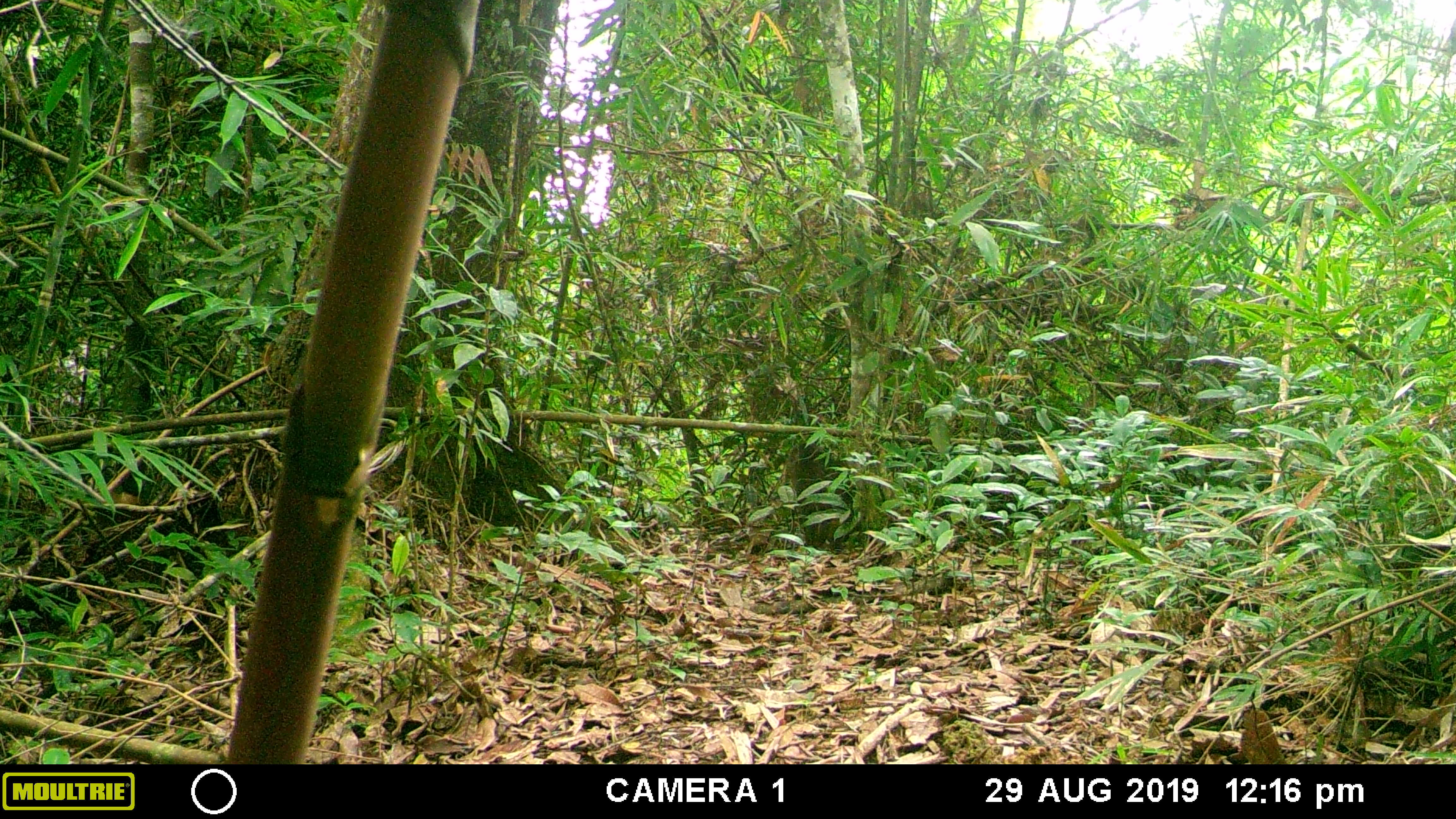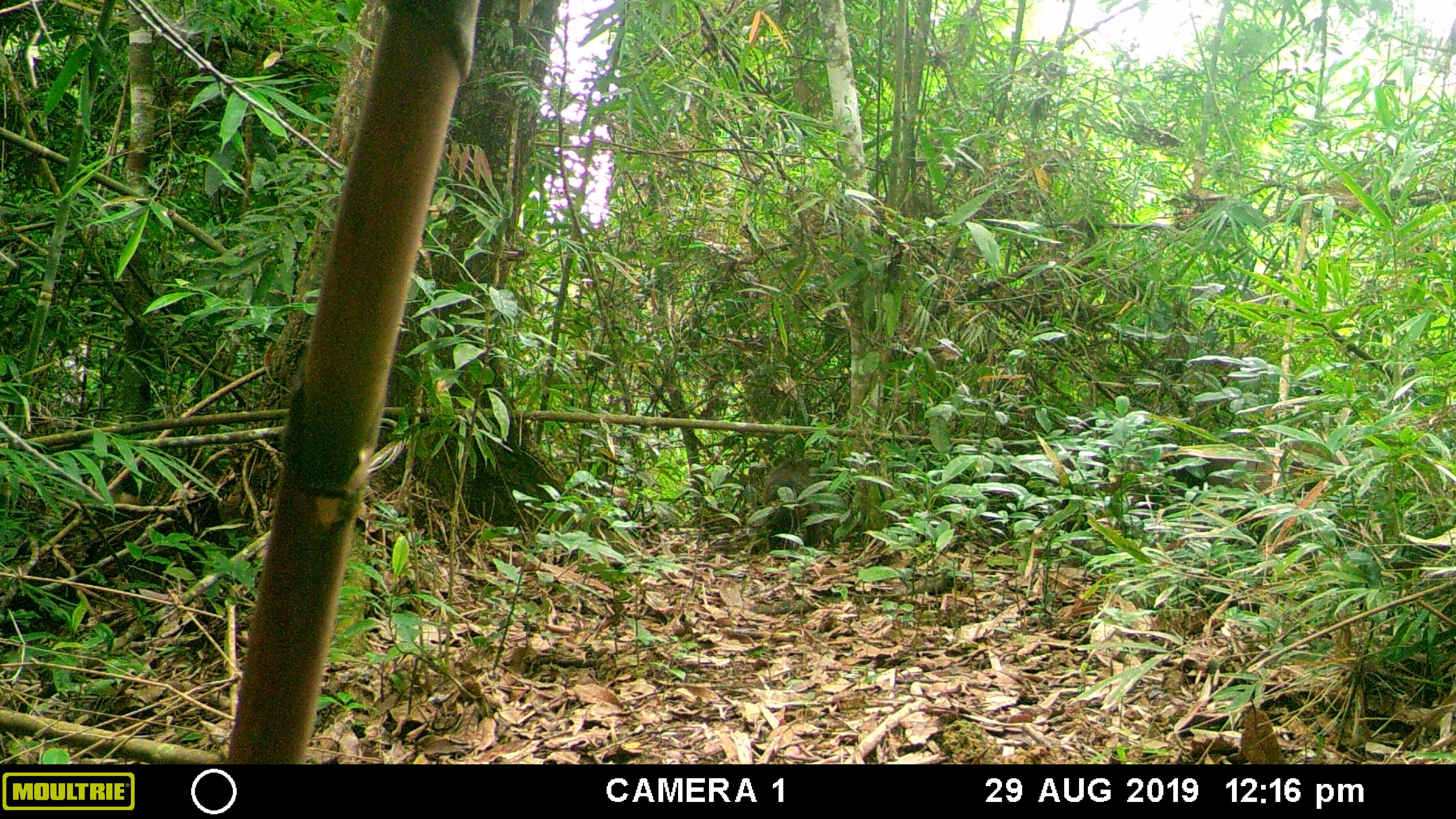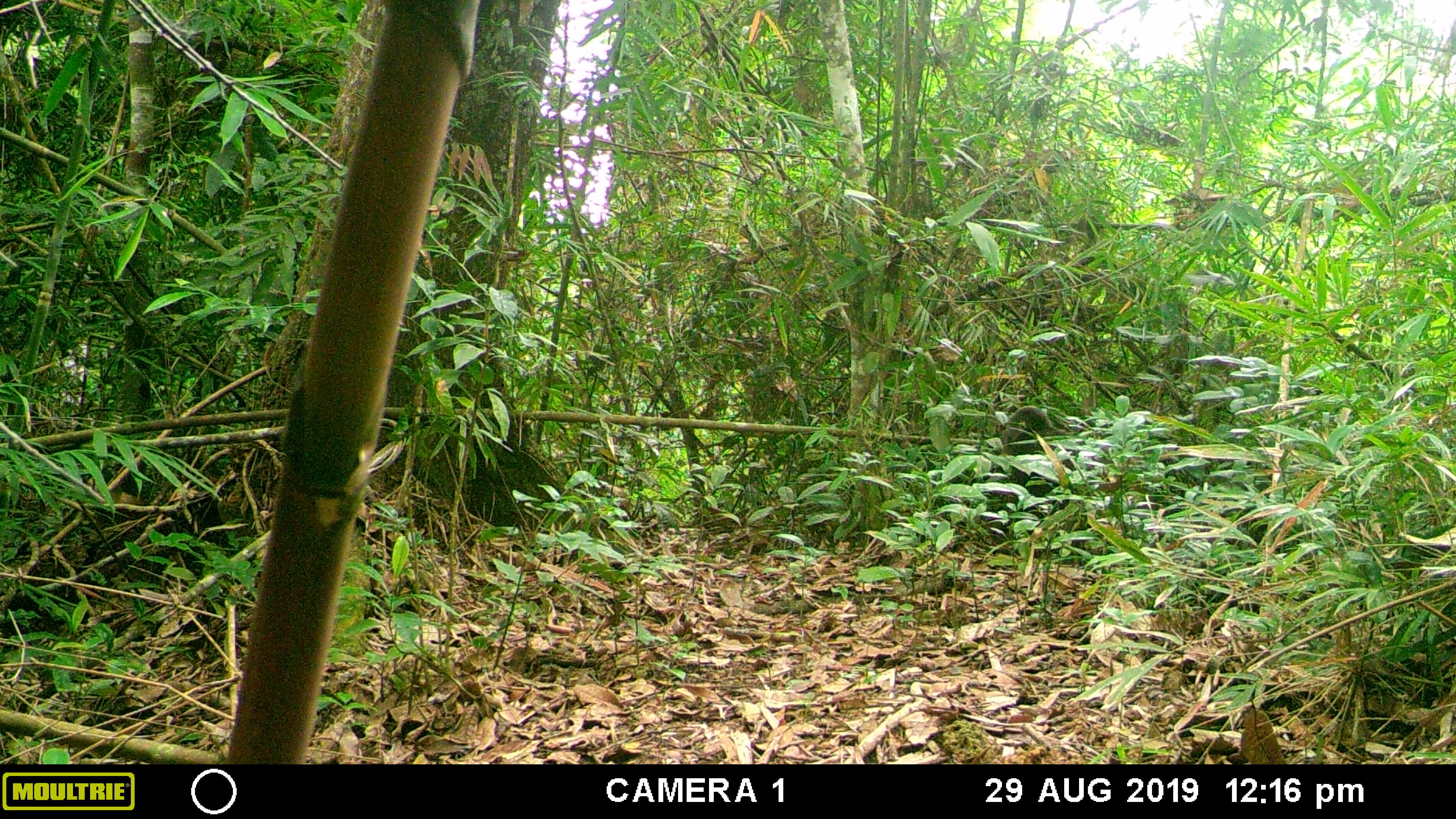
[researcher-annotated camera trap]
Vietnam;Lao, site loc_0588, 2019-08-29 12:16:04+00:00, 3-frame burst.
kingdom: Animalia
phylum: Chordata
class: Mammalia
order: Primates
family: Cercopithecidae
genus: Macaca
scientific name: Macaca arctoides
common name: stump-tailed macaque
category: stump tailed macaque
Stump tailed macaque (stump-tailed macaque) (Macaca arctoides). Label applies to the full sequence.